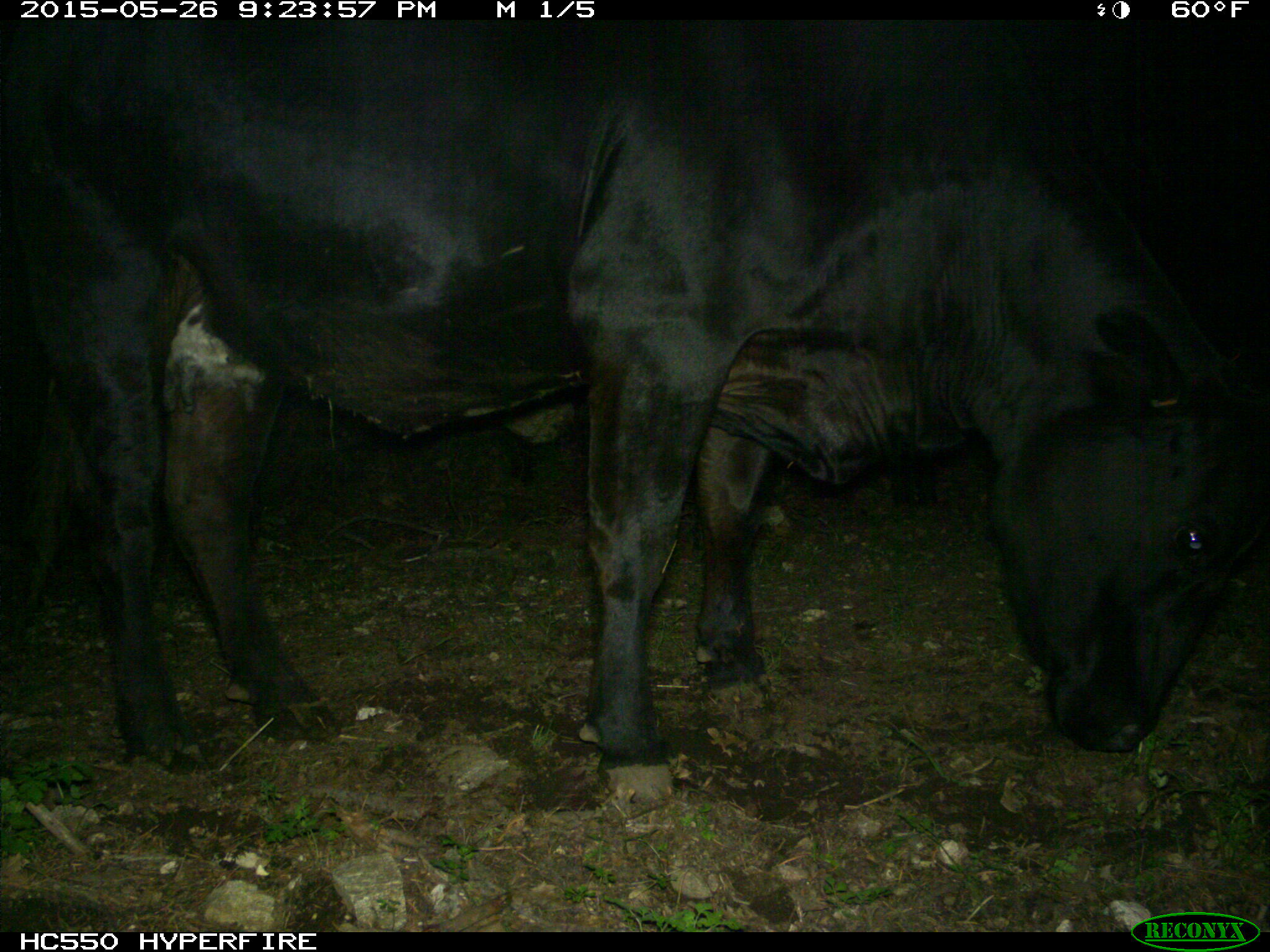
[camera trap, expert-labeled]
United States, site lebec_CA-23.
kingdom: Animalia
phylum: Chordata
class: Mammalia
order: Artiodactyla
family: Bovidae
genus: Bos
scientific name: Bos taurus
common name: domestic cow